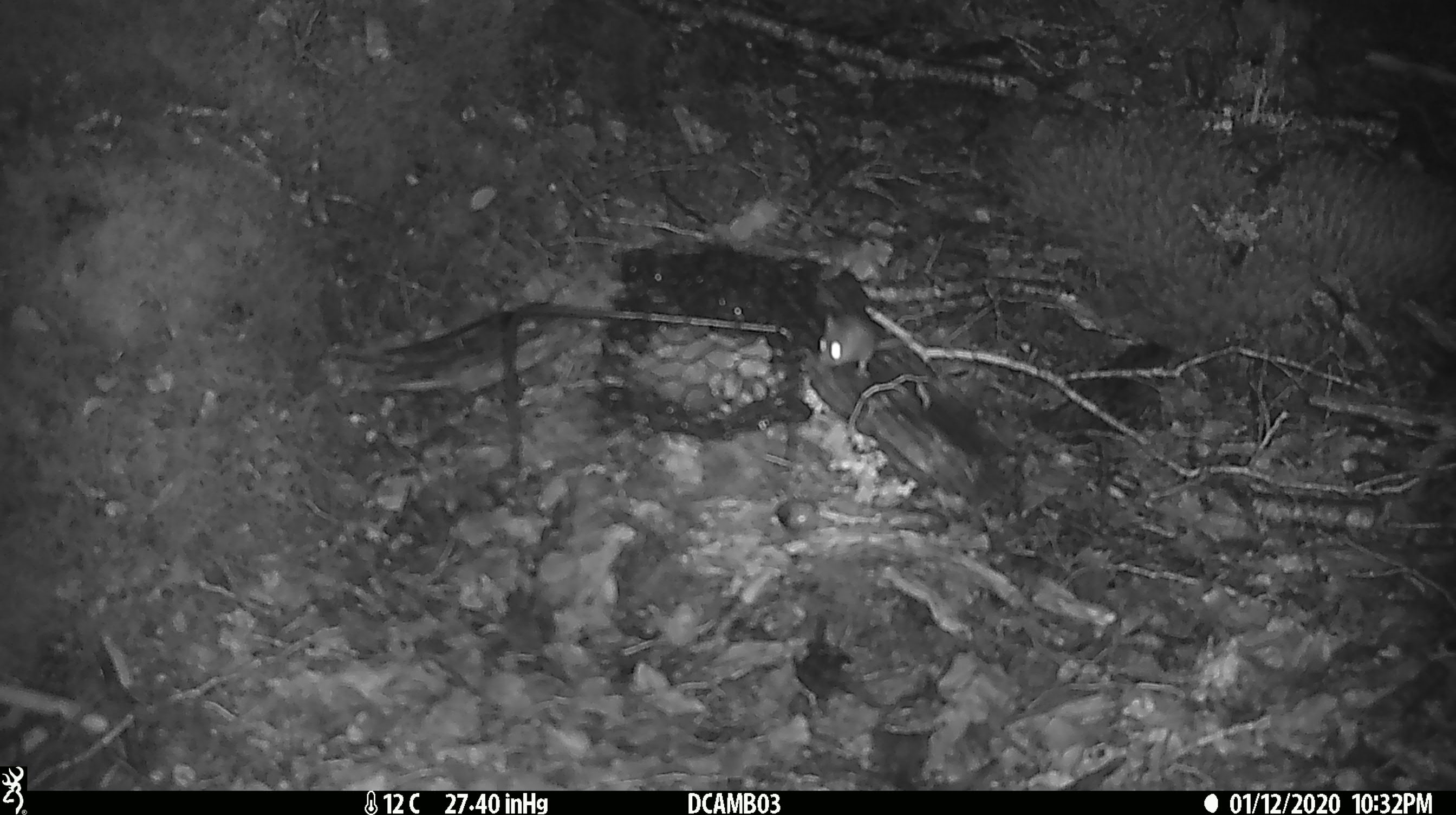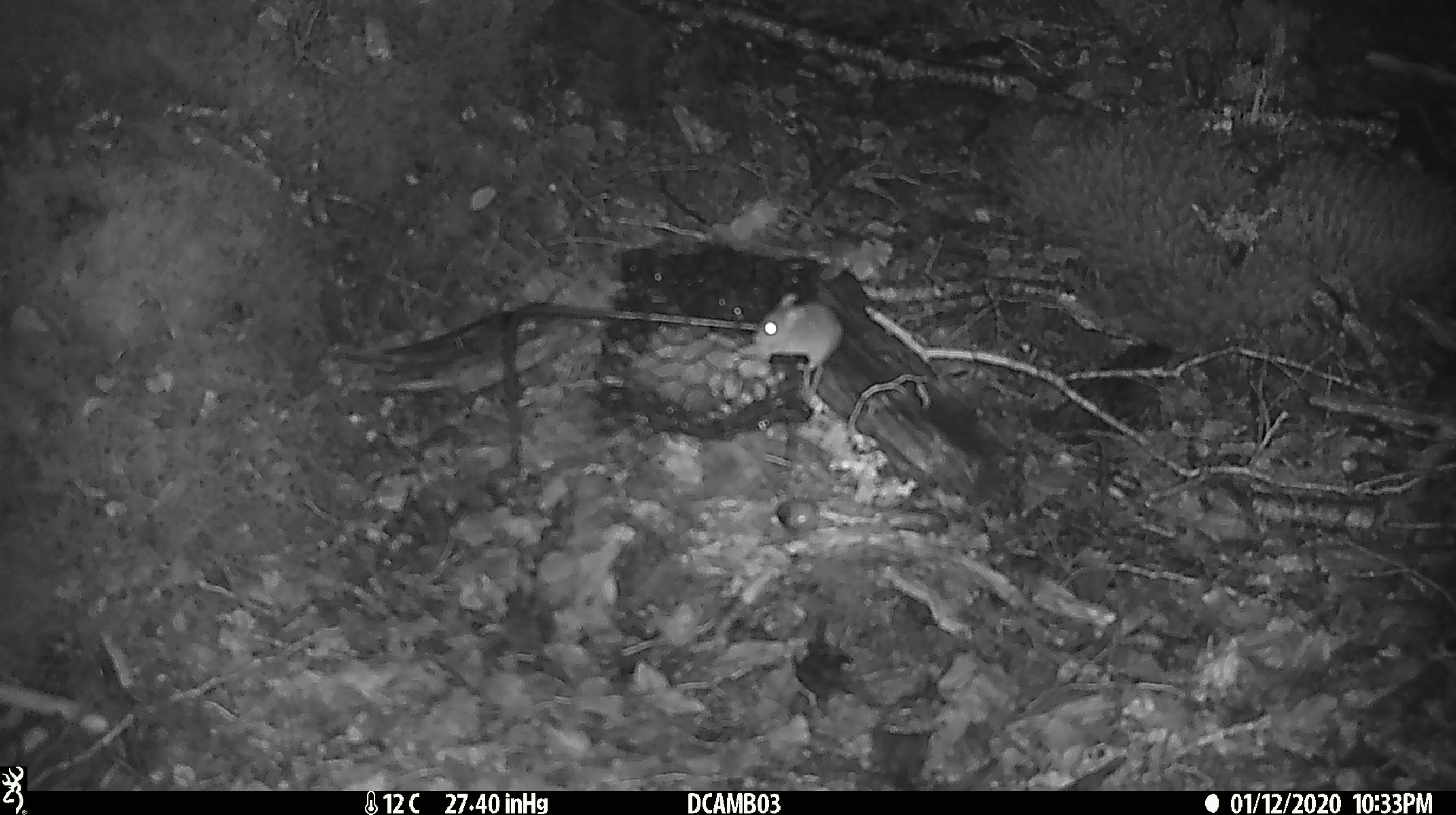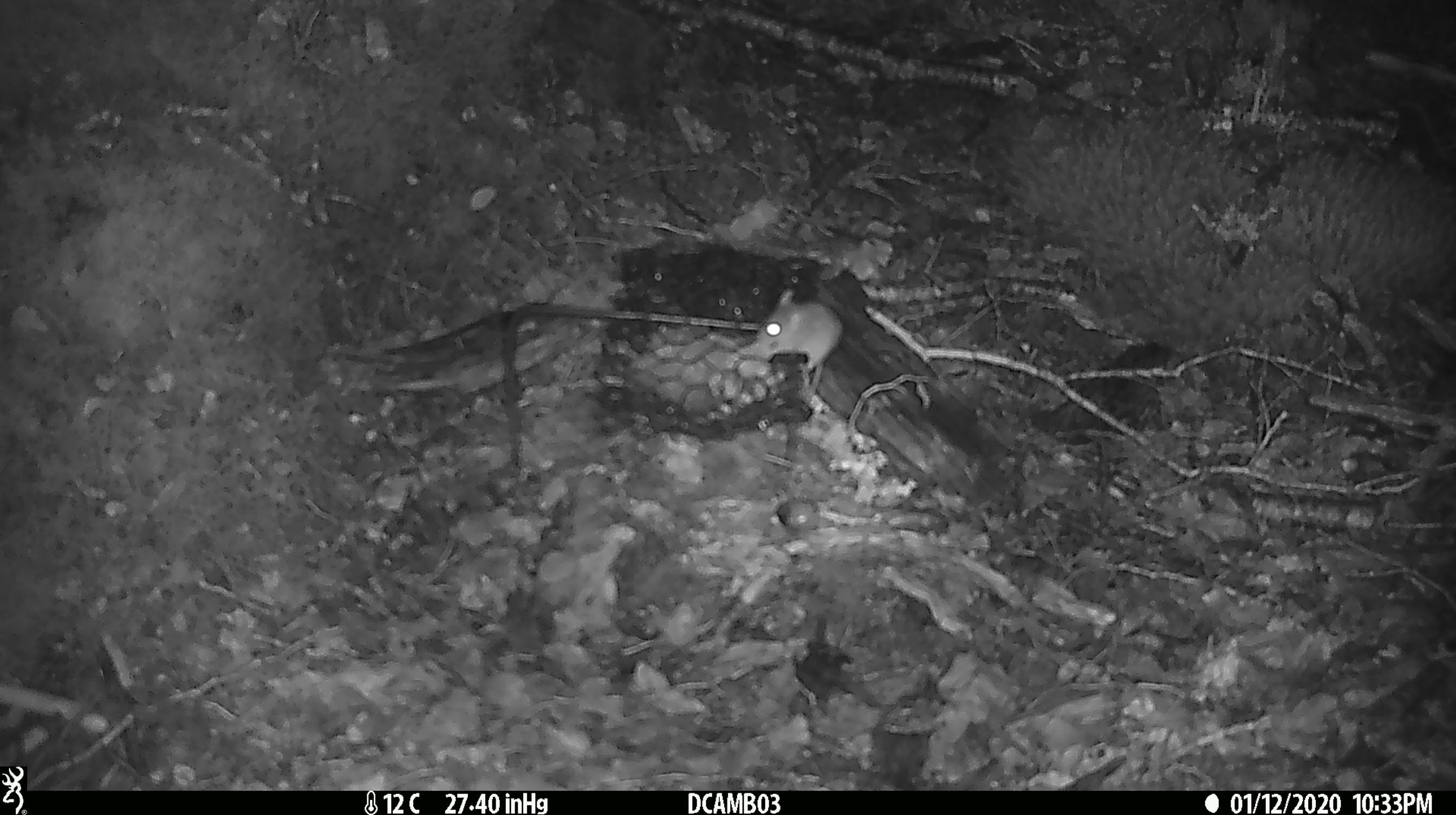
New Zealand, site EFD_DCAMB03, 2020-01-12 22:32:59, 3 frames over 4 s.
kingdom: Animalia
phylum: Chordata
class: Mammalia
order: Rodentia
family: Muridae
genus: Mus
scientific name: Mus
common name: mouse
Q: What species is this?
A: Mouse (Mus).